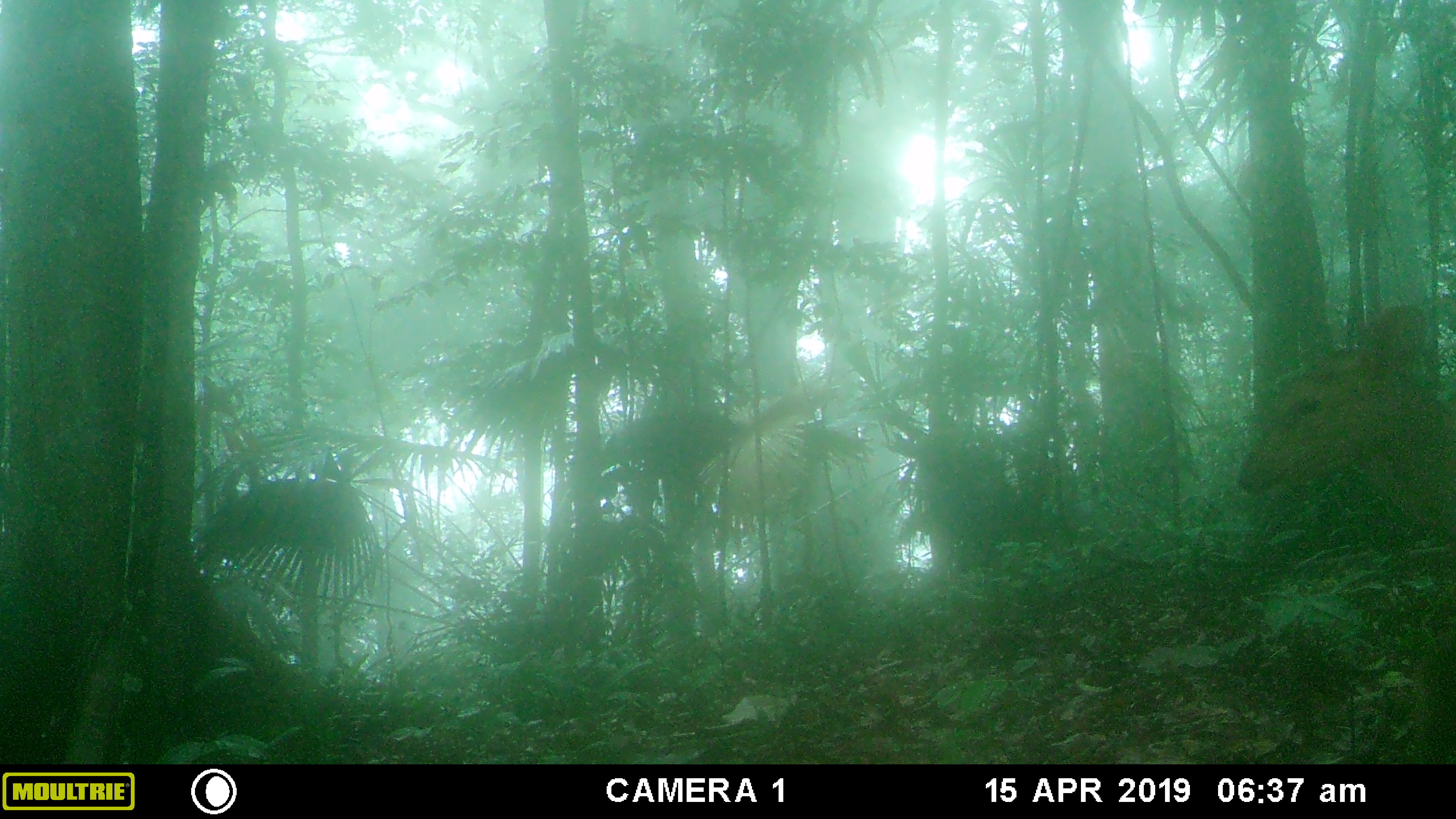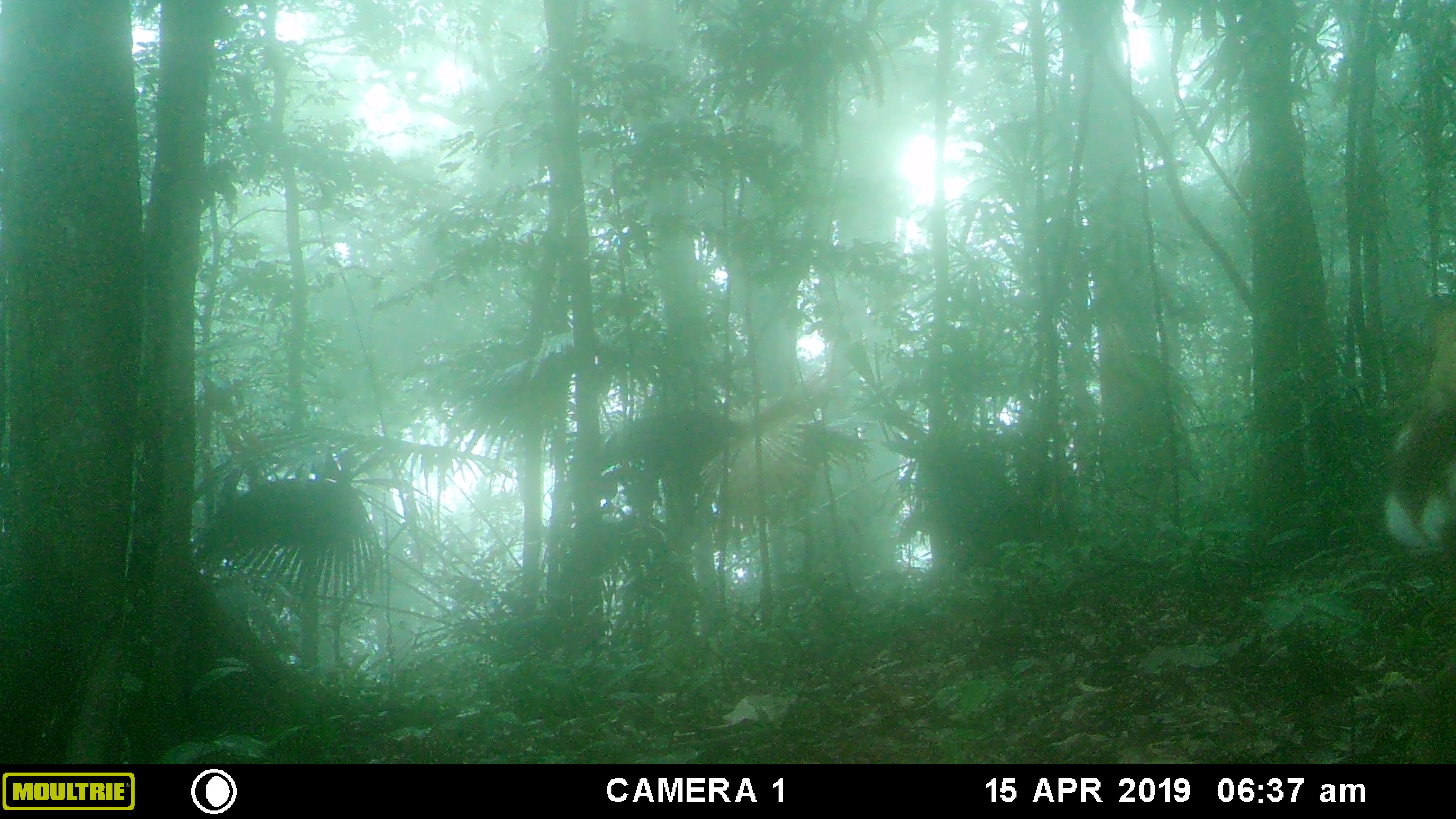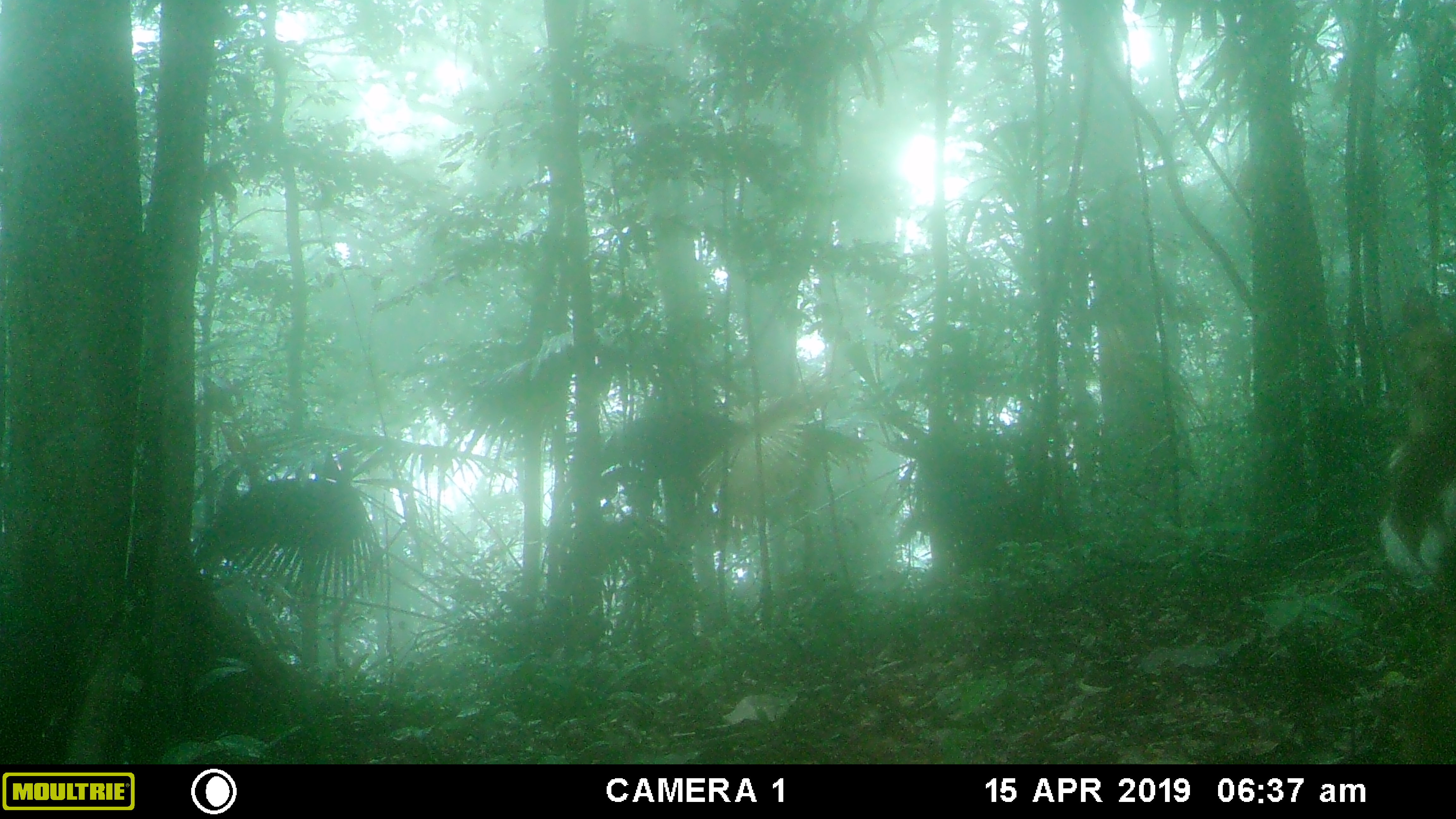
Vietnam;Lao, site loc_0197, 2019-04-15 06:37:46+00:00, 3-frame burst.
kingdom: Animalia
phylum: Chordata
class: Mammalia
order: Artiodactyla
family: Cervidae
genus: Muntiacus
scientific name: Muntiacus vuquangensis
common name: large-antlered muntjac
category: large antlered muntjac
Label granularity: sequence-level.